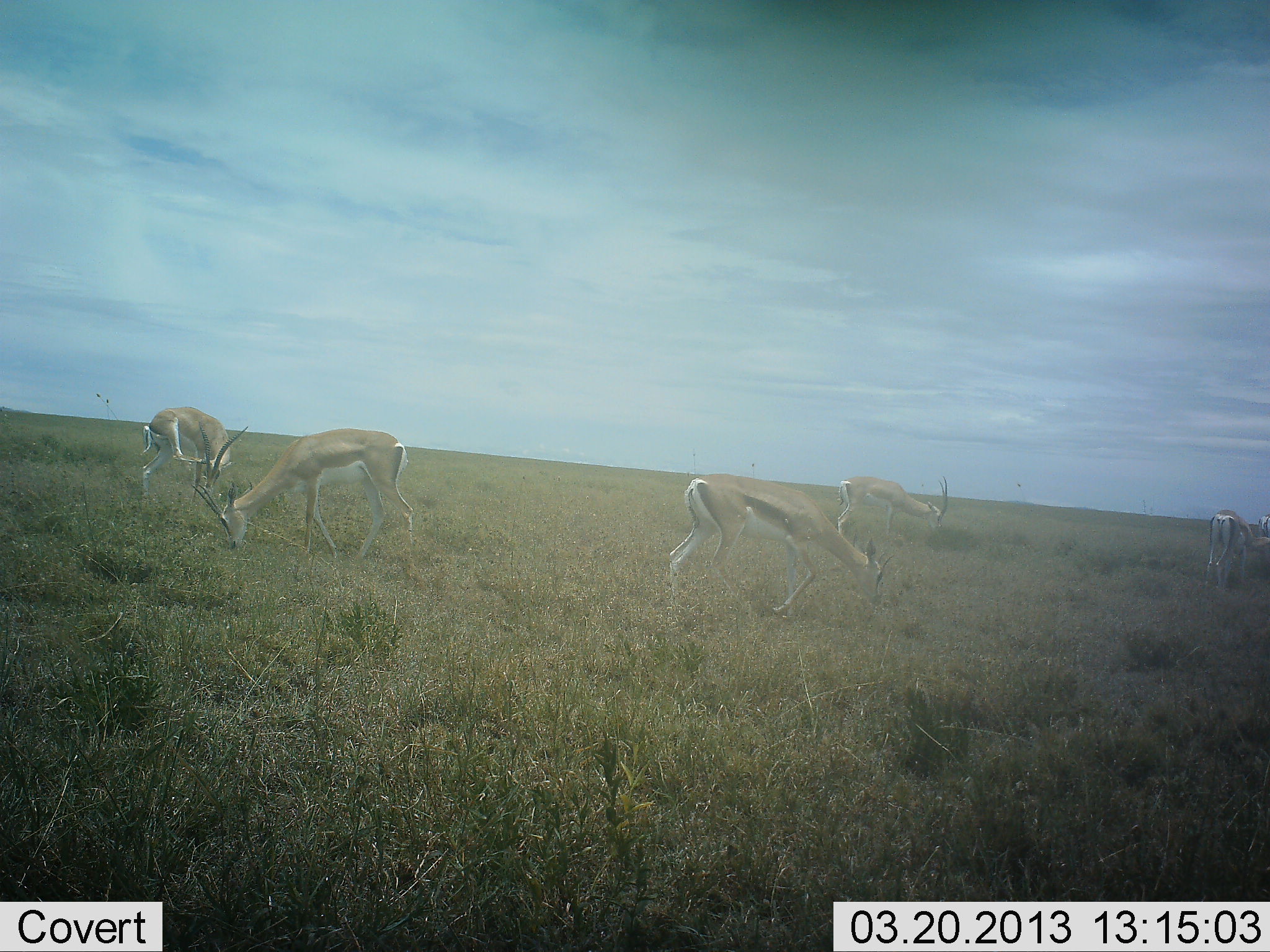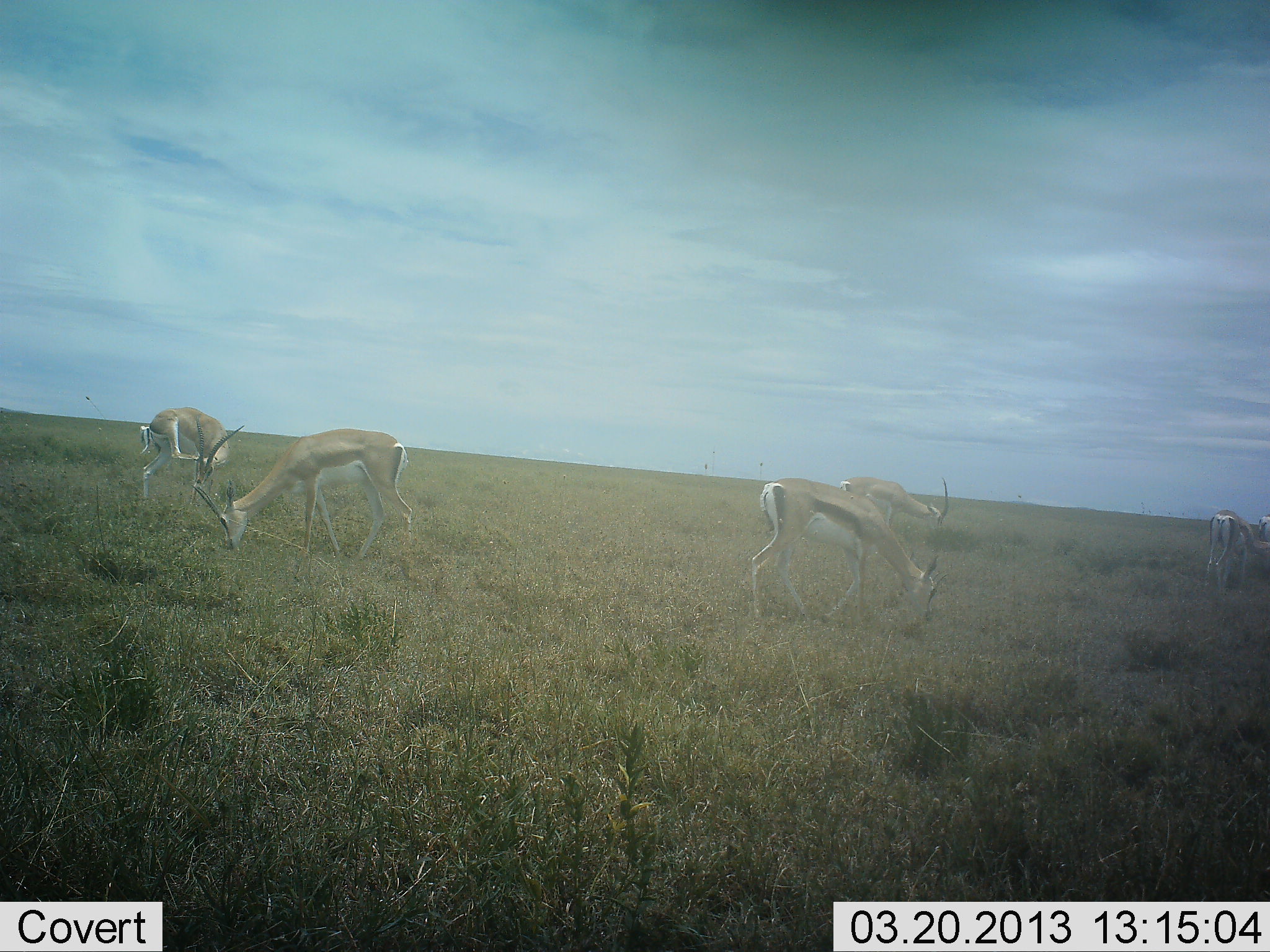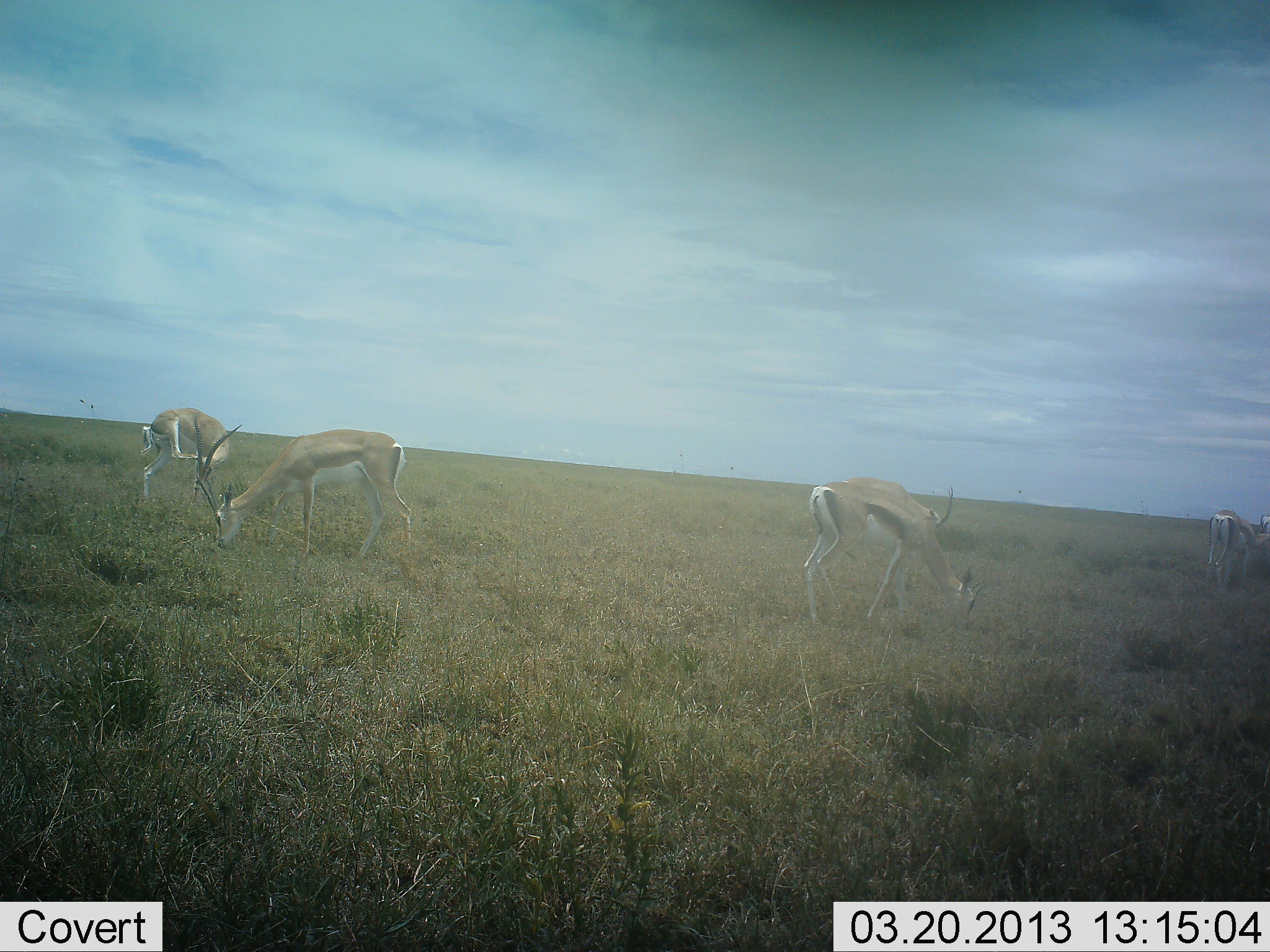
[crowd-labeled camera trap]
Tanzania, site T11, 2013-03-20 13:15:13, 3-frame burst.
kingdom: Animalia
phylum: Chordata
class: Mammalia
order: Artiodactyla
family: Bovidae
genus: Nanger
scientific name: Nanger granti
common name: grant's gazelle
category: gazellegrants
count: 5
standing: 52%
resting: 0%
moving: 22%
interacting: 0%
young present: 0%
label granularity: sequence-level